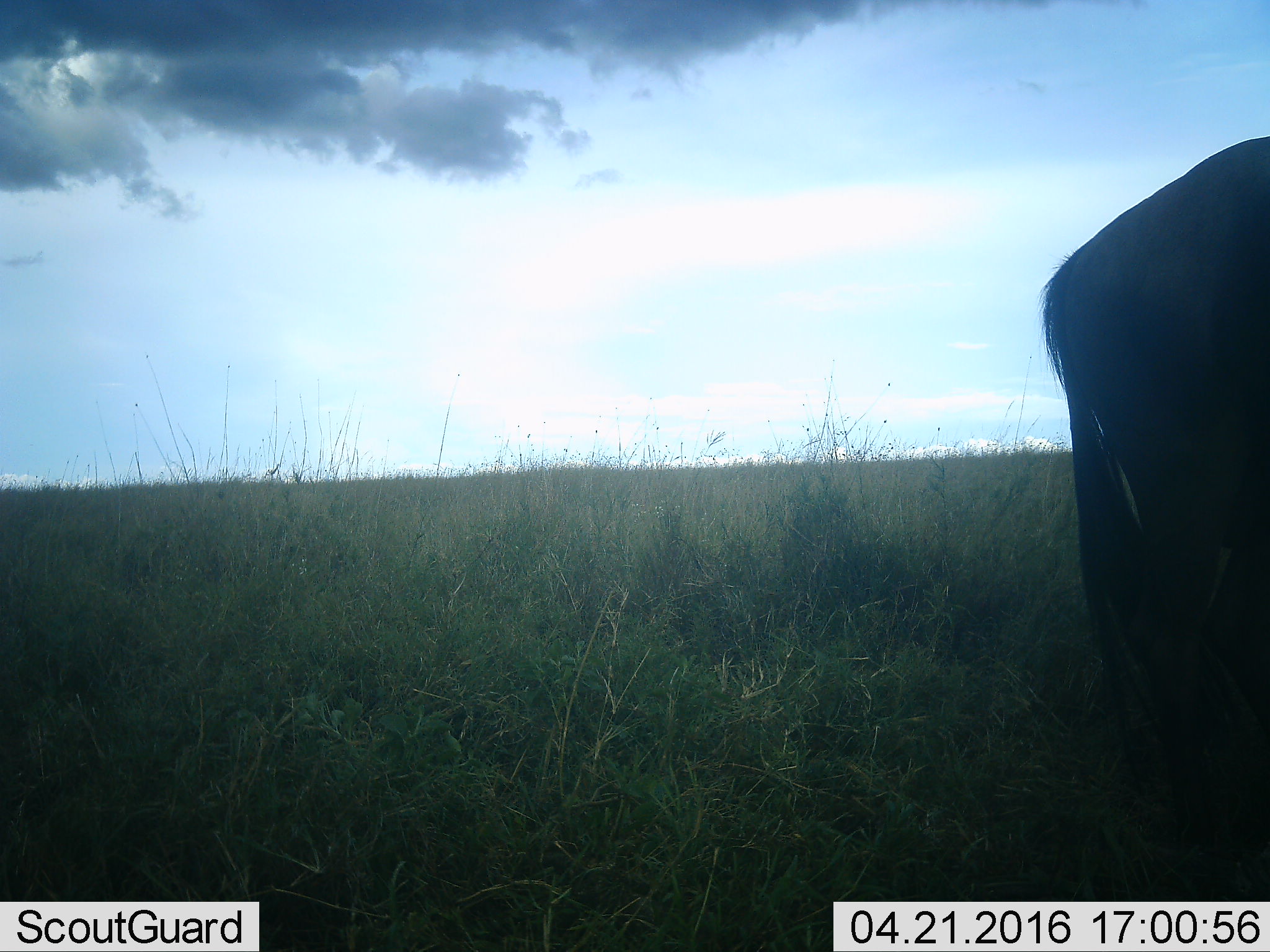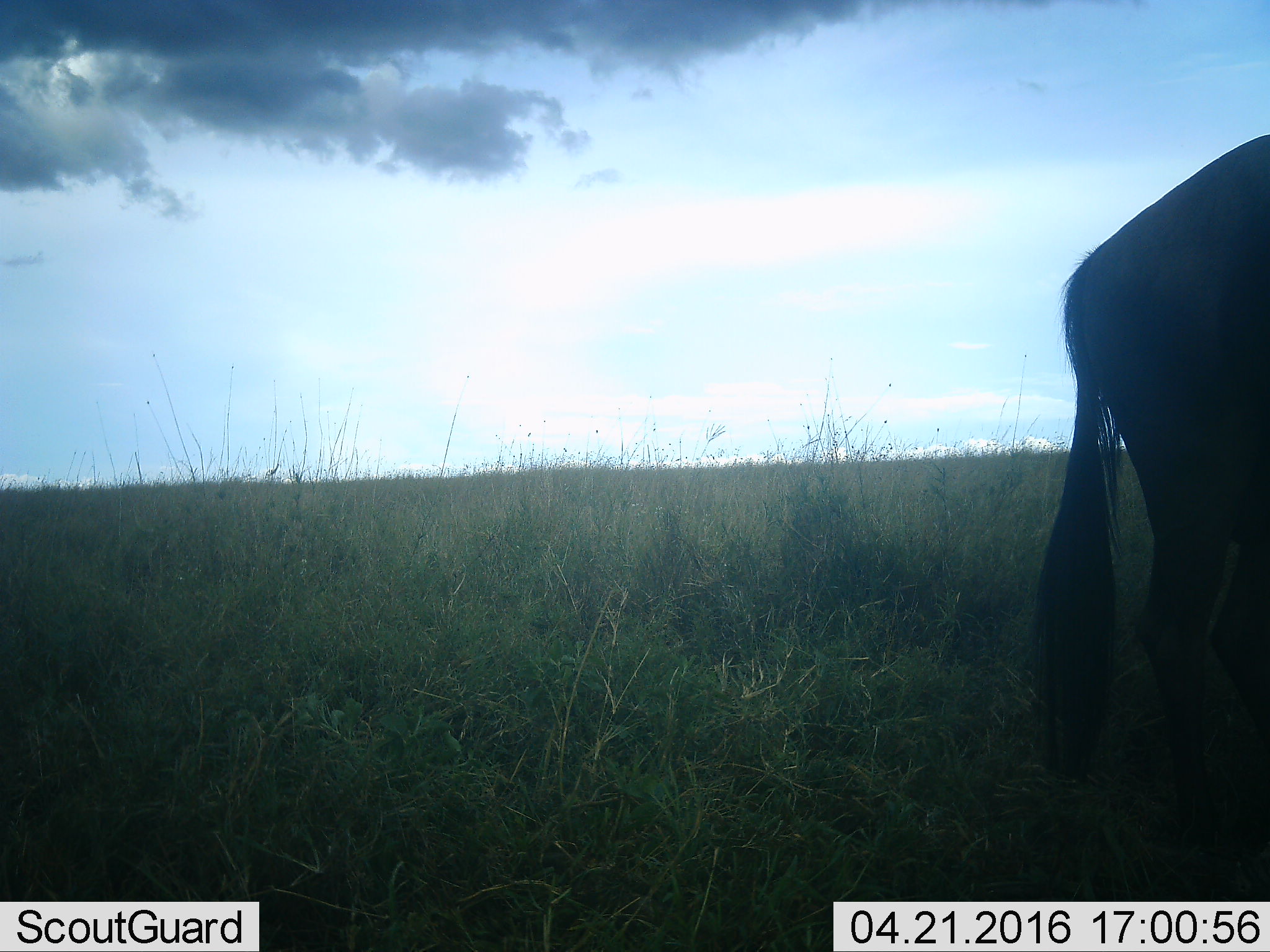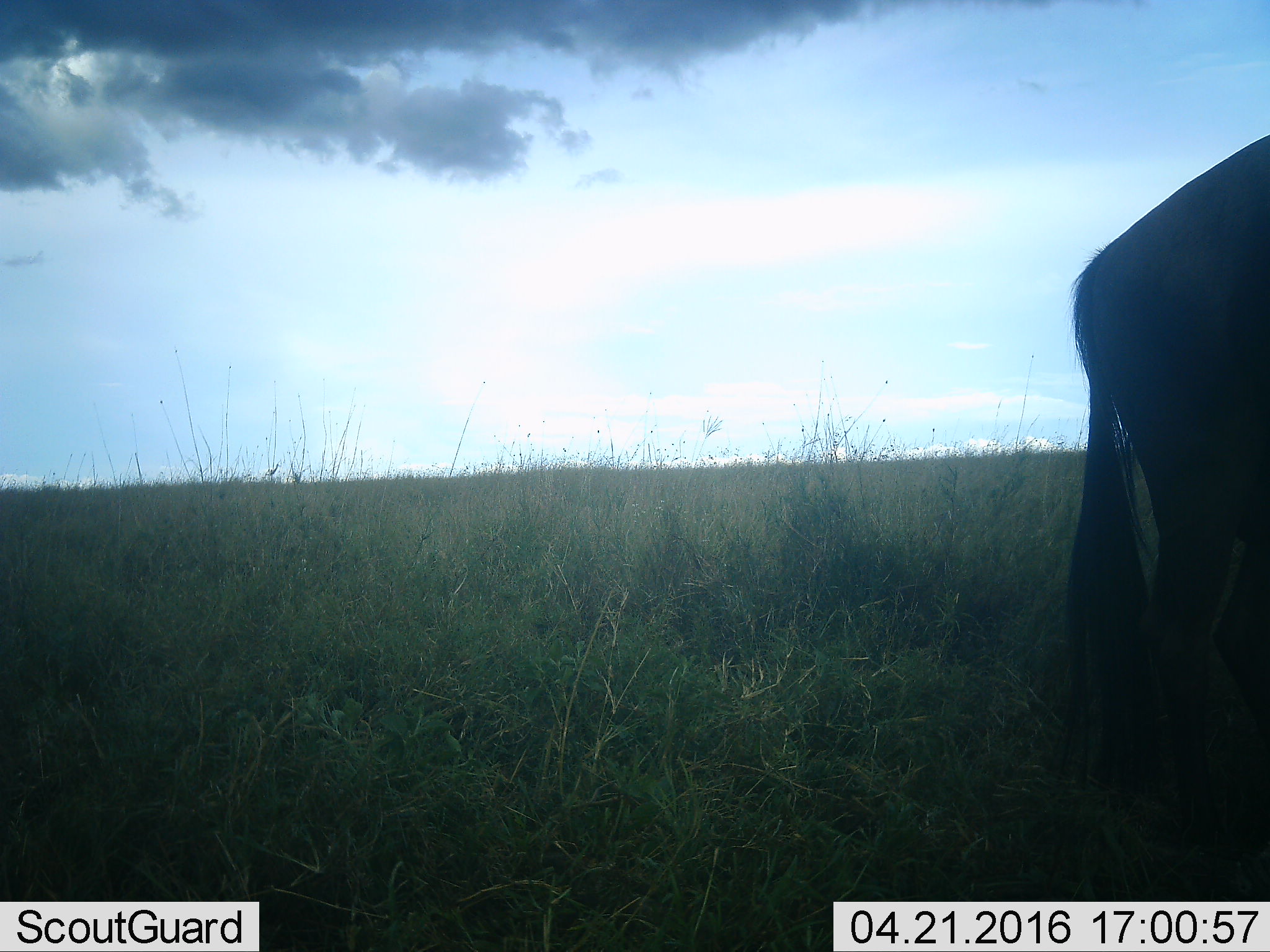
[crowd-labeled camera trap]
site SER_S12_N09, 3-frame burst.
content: unidentified animal